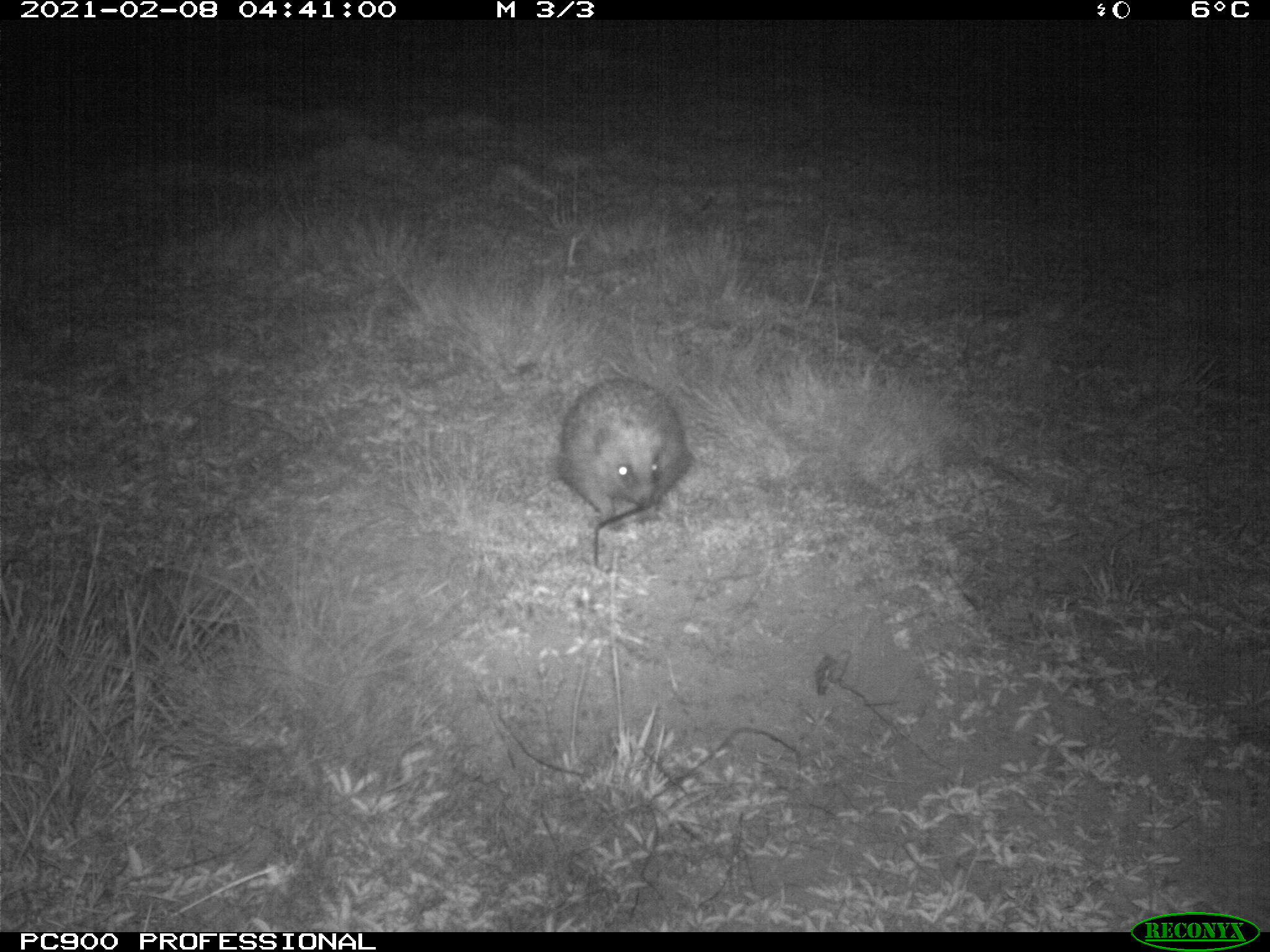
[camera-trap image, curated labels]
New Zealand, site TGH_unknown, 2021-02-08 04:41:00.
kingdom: Animalia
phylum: Chordata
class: Mammalia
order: Eulipotyphla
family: Erinaceidae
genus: Erinaceus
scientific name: Erinaceus europaeus europaeus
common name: european hedgehog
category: hedgehog